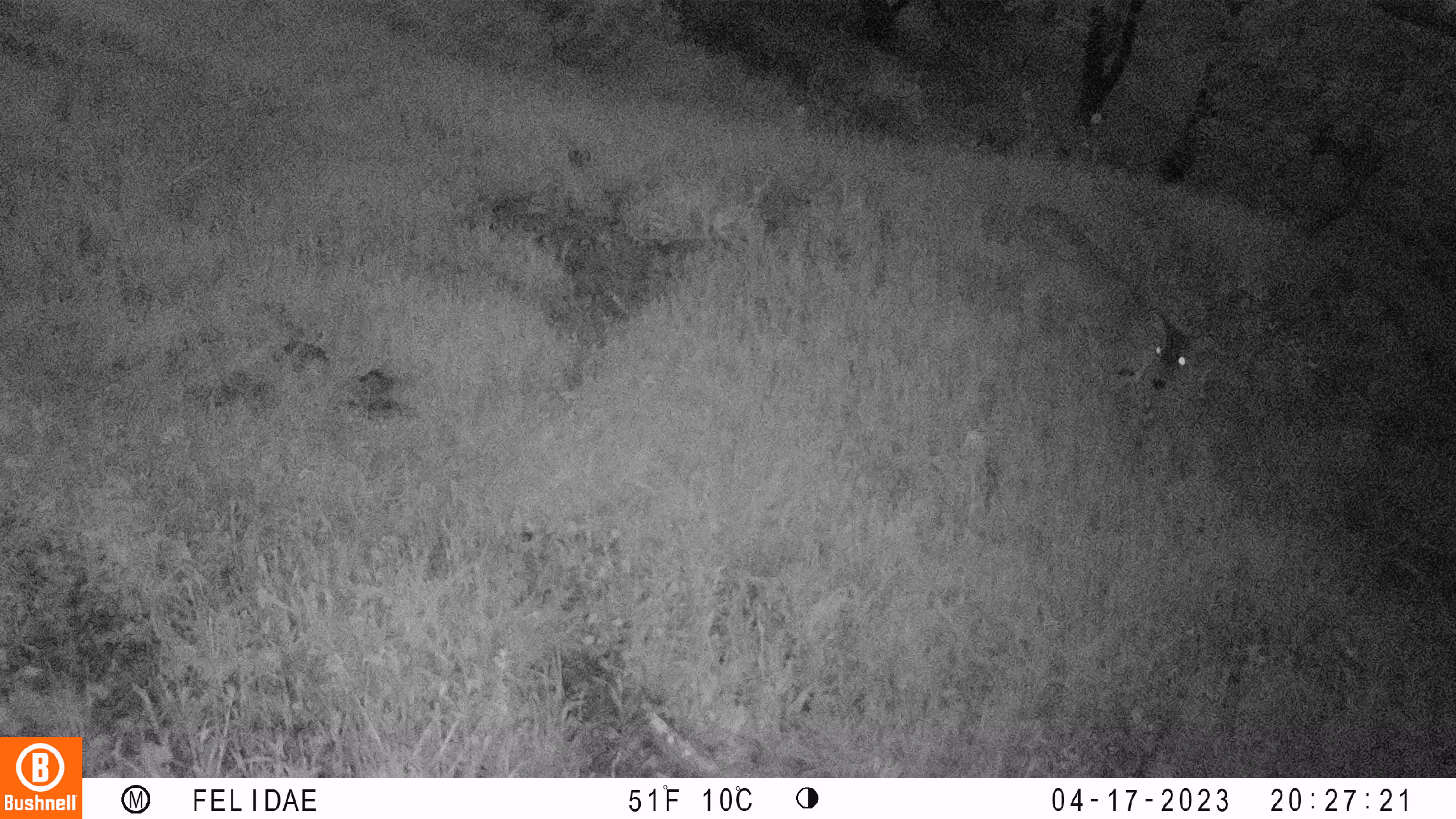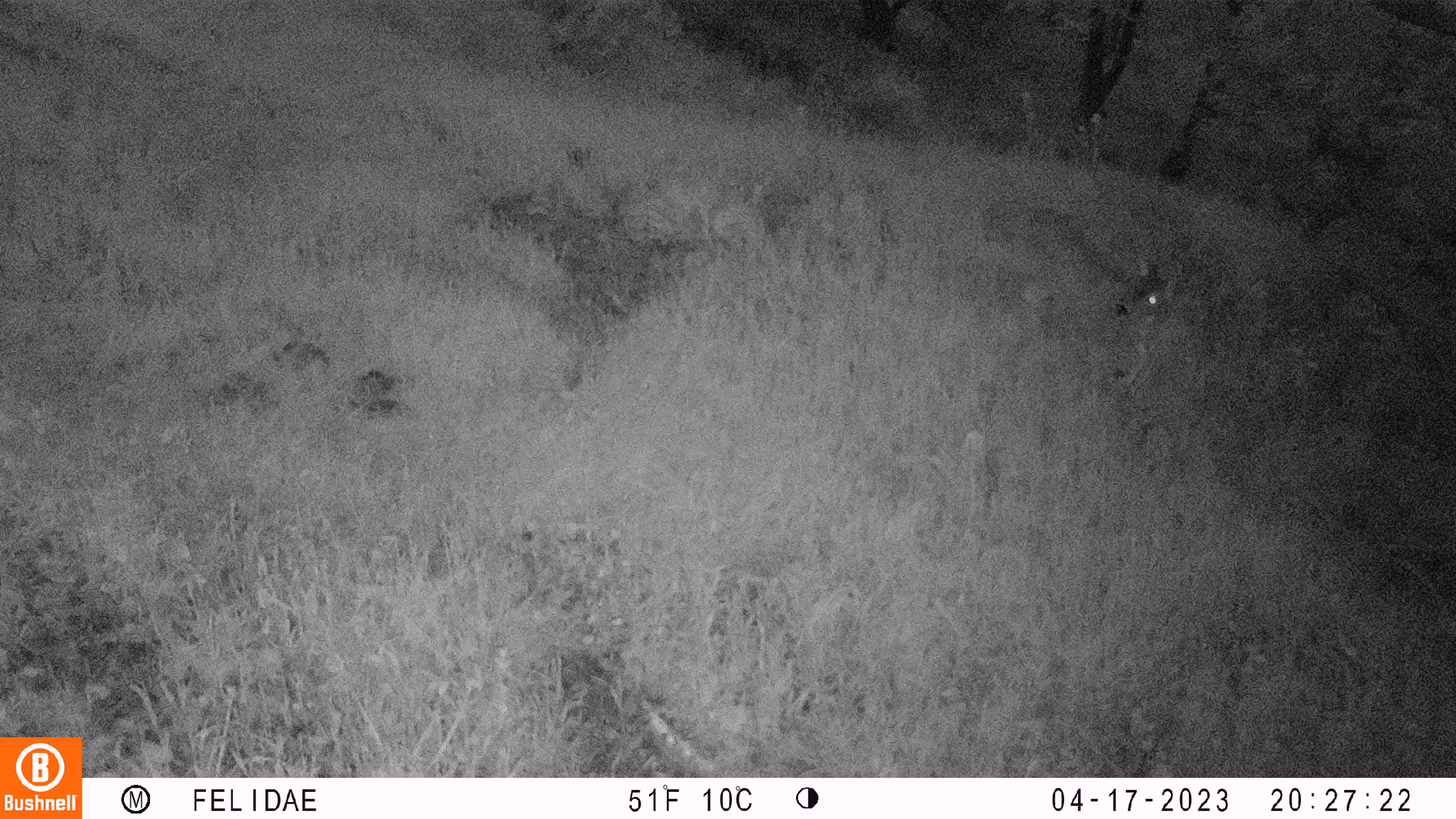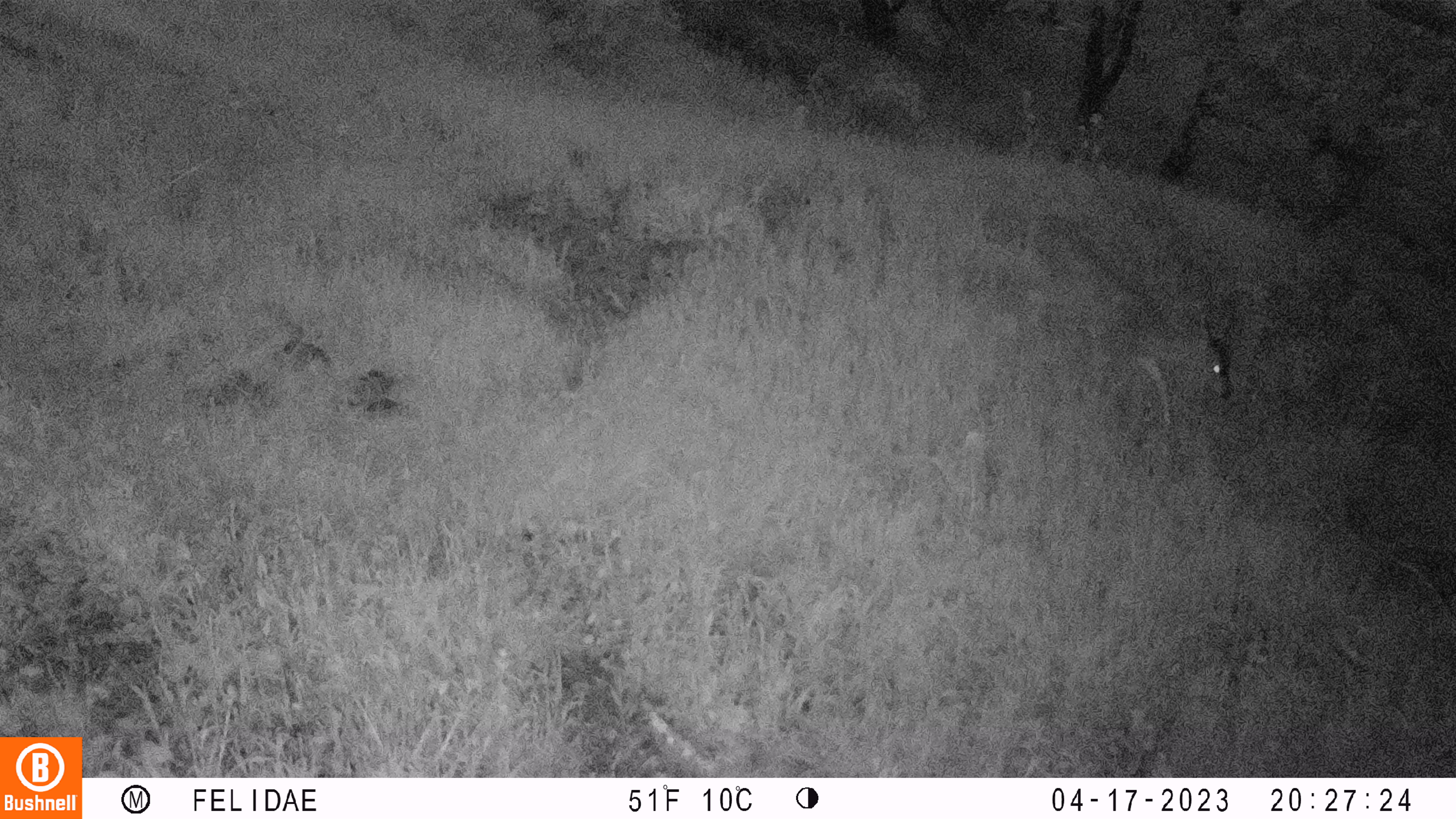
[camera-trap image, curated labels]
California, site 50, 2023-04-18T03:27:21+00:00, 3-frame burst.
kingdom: Animalia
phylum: Chordata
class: Mammalia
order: Artiodactyla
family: Cervidae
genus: Odocoileus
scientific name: Odocoileus hemionus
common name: mule deer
Mule deer (Odocoileus hemionus).